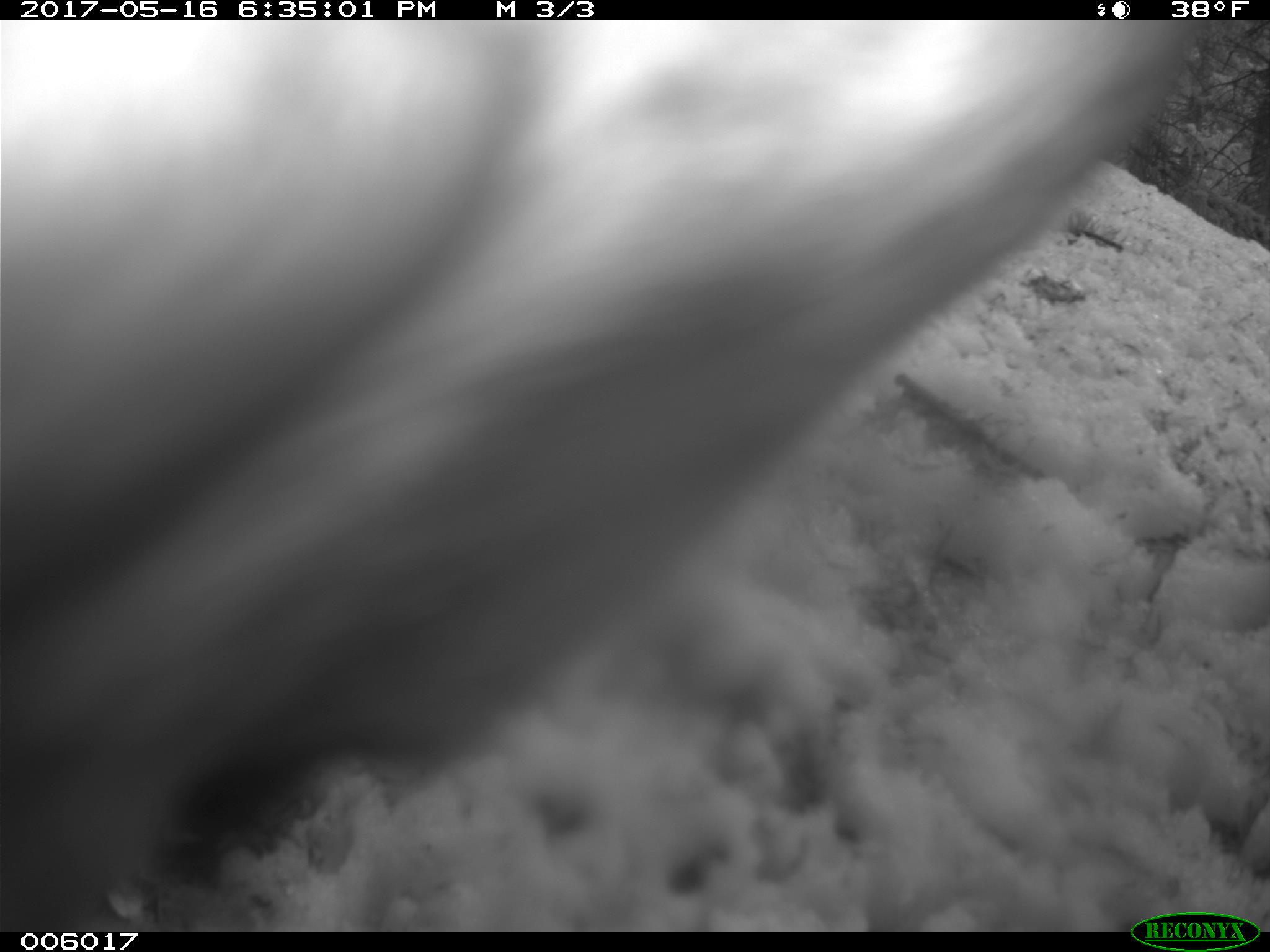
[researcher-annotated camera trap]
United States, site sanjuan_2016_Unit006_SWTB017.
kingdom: Animalia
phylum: Chordata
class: Mammalia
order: Carnivora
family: Ursidae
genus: Ursus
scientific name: Ursus americanus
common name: american black bear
Ursus americanus (american black bear).